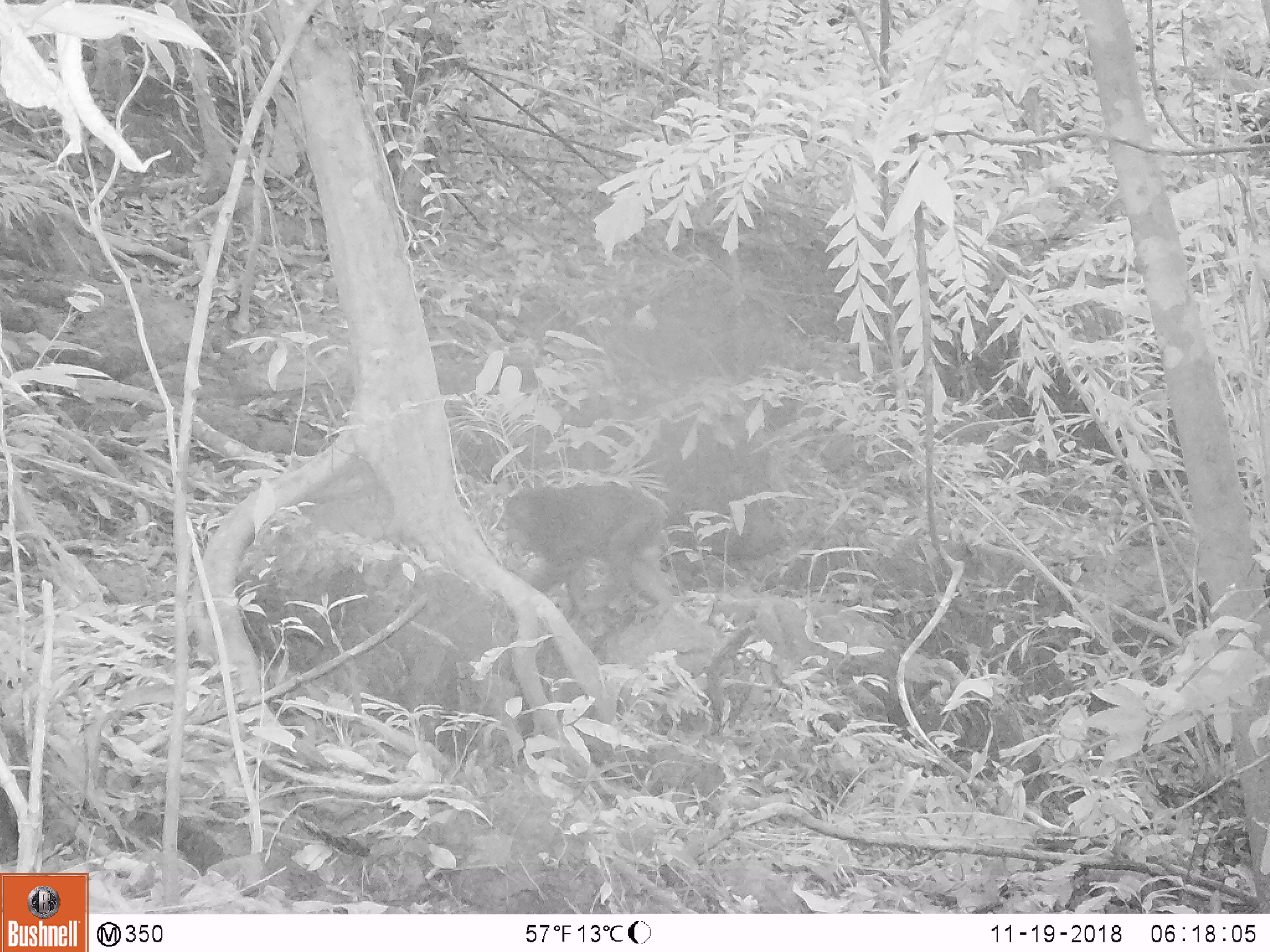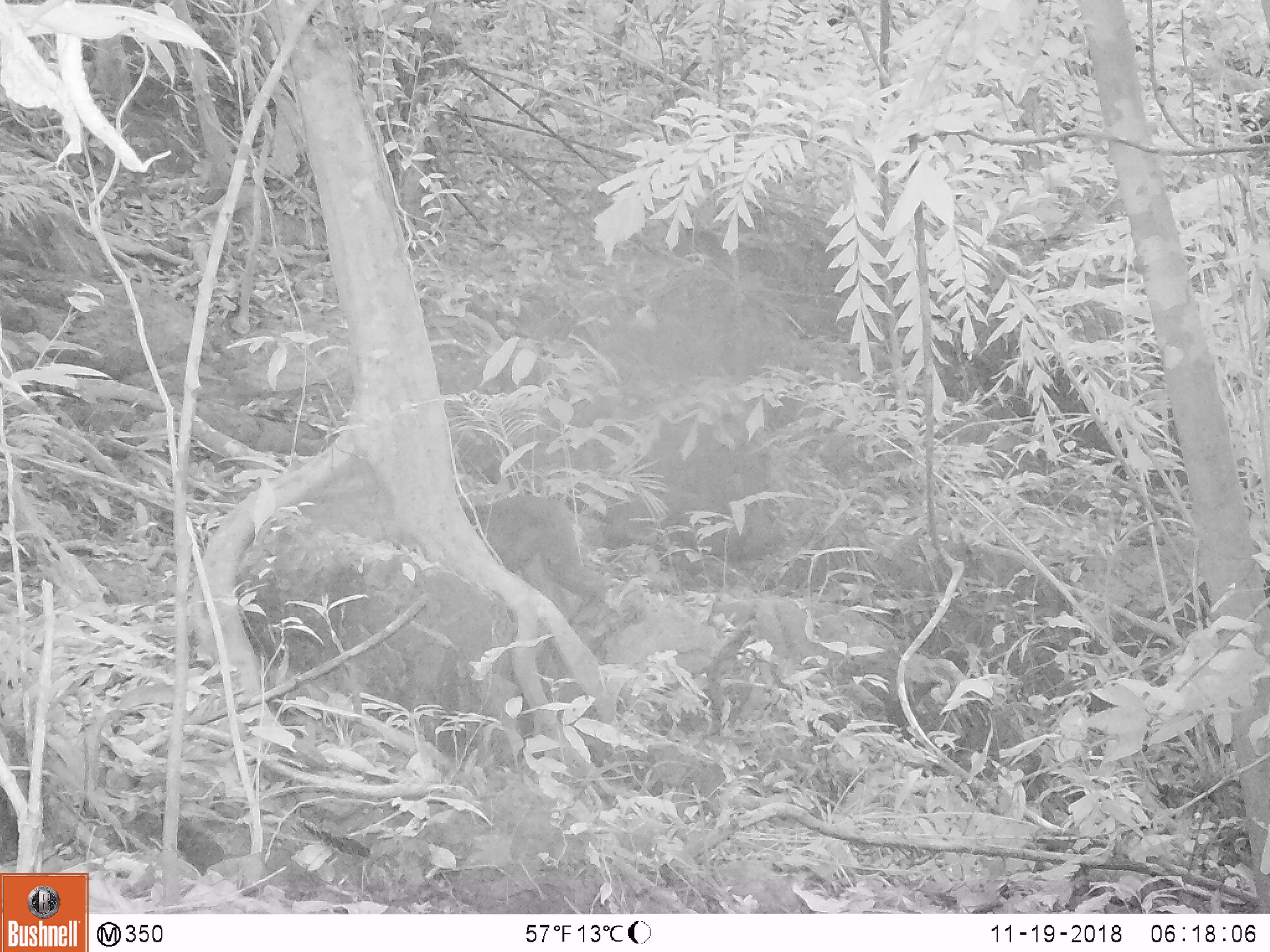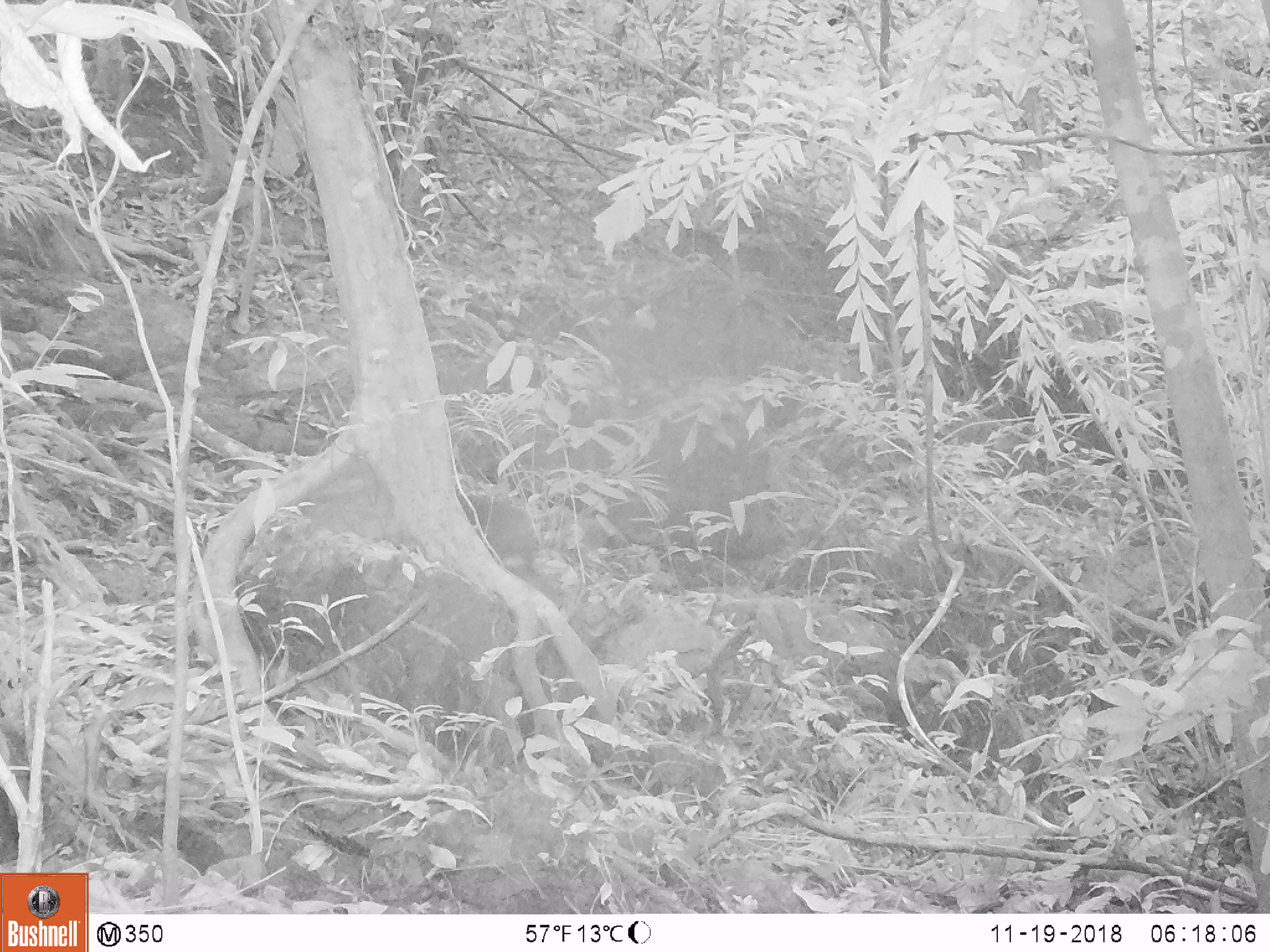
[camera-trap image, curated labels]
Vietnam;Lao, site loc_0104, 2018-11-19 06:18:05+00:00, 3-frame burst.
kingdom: Animalia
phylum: Chordata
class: Mammalia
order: Primates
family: Cercopithecidae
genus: Macaca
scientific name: Macaca arctoides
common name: stump-tailed macaque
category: stump tailed macaque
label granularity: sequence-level